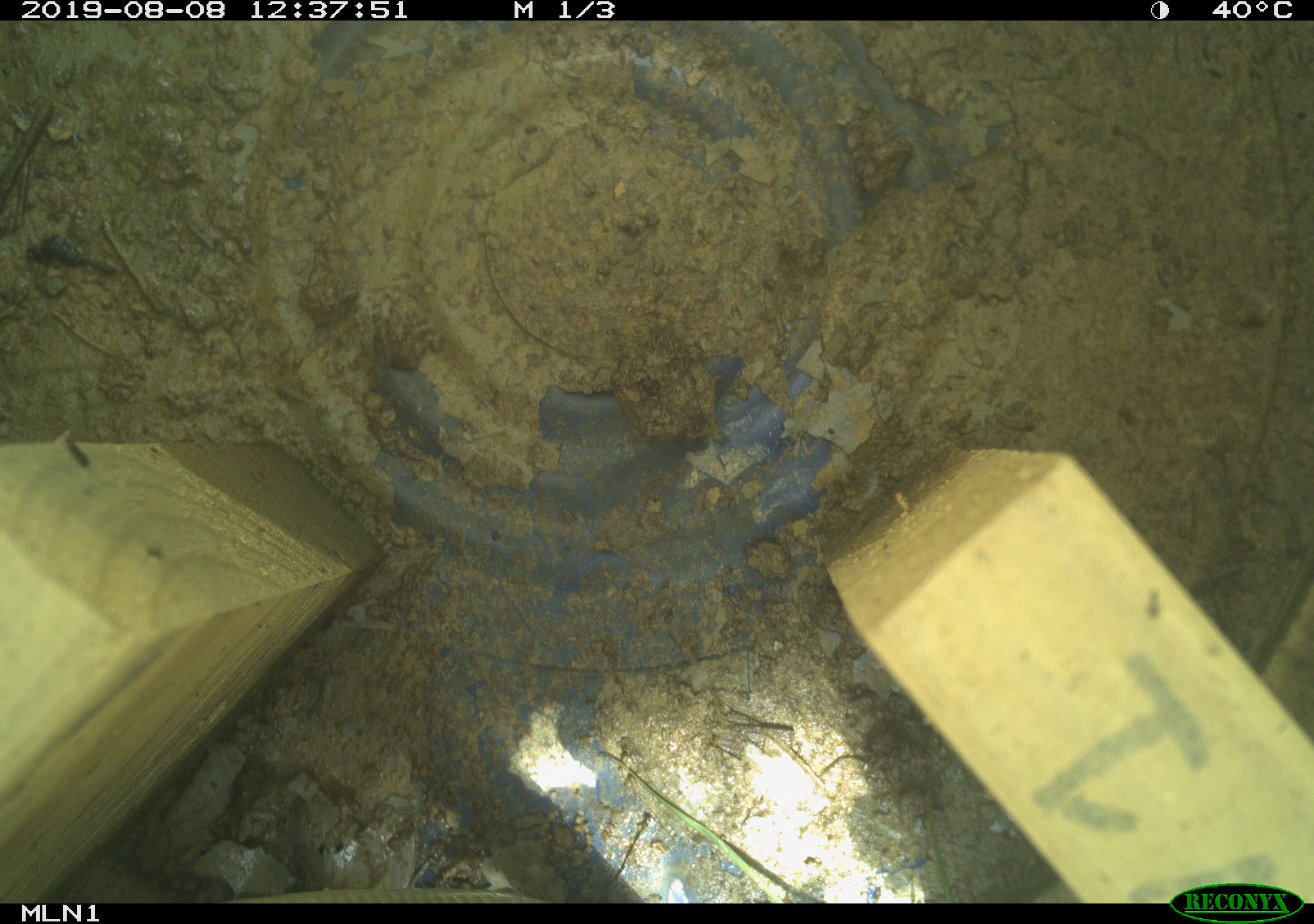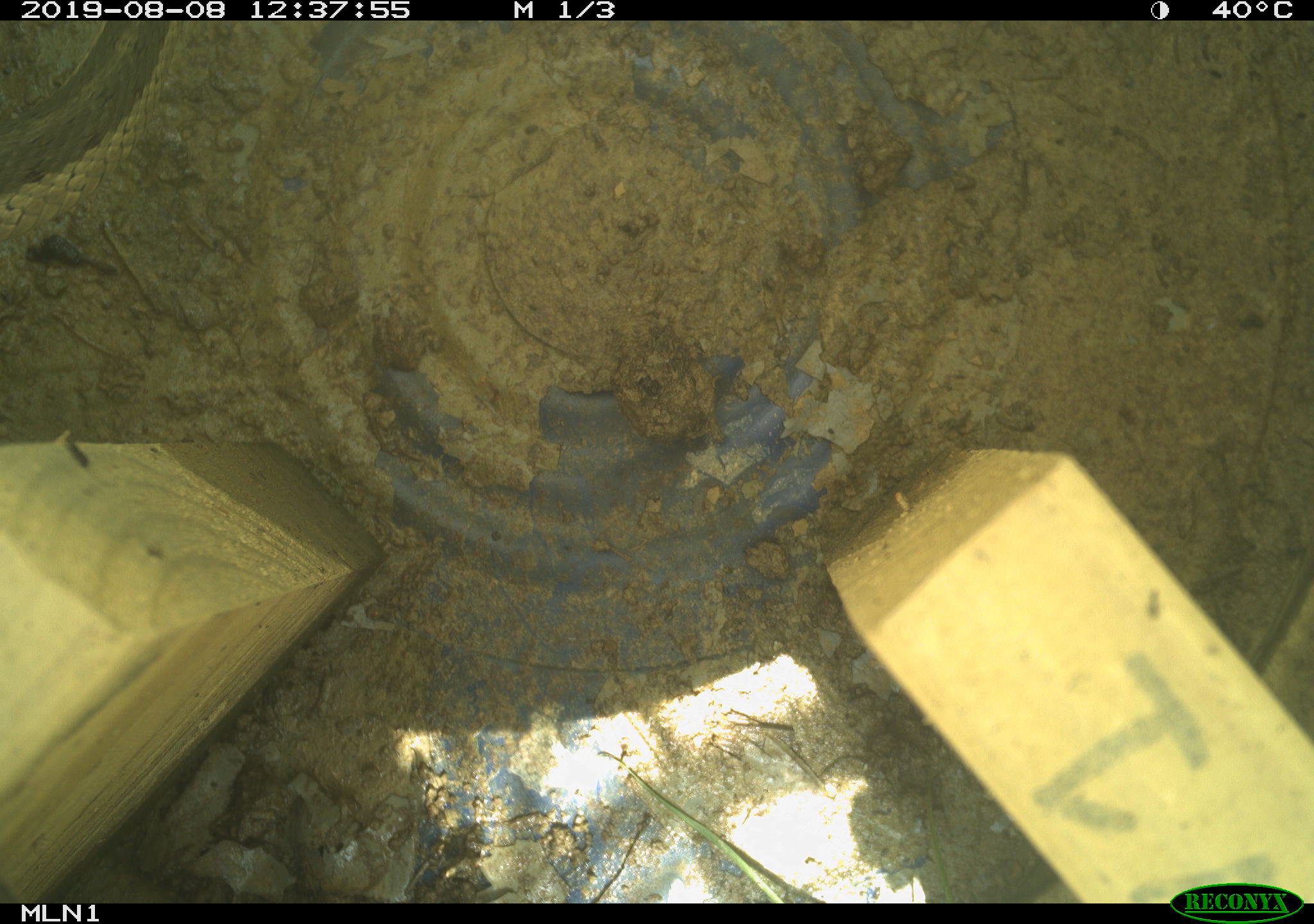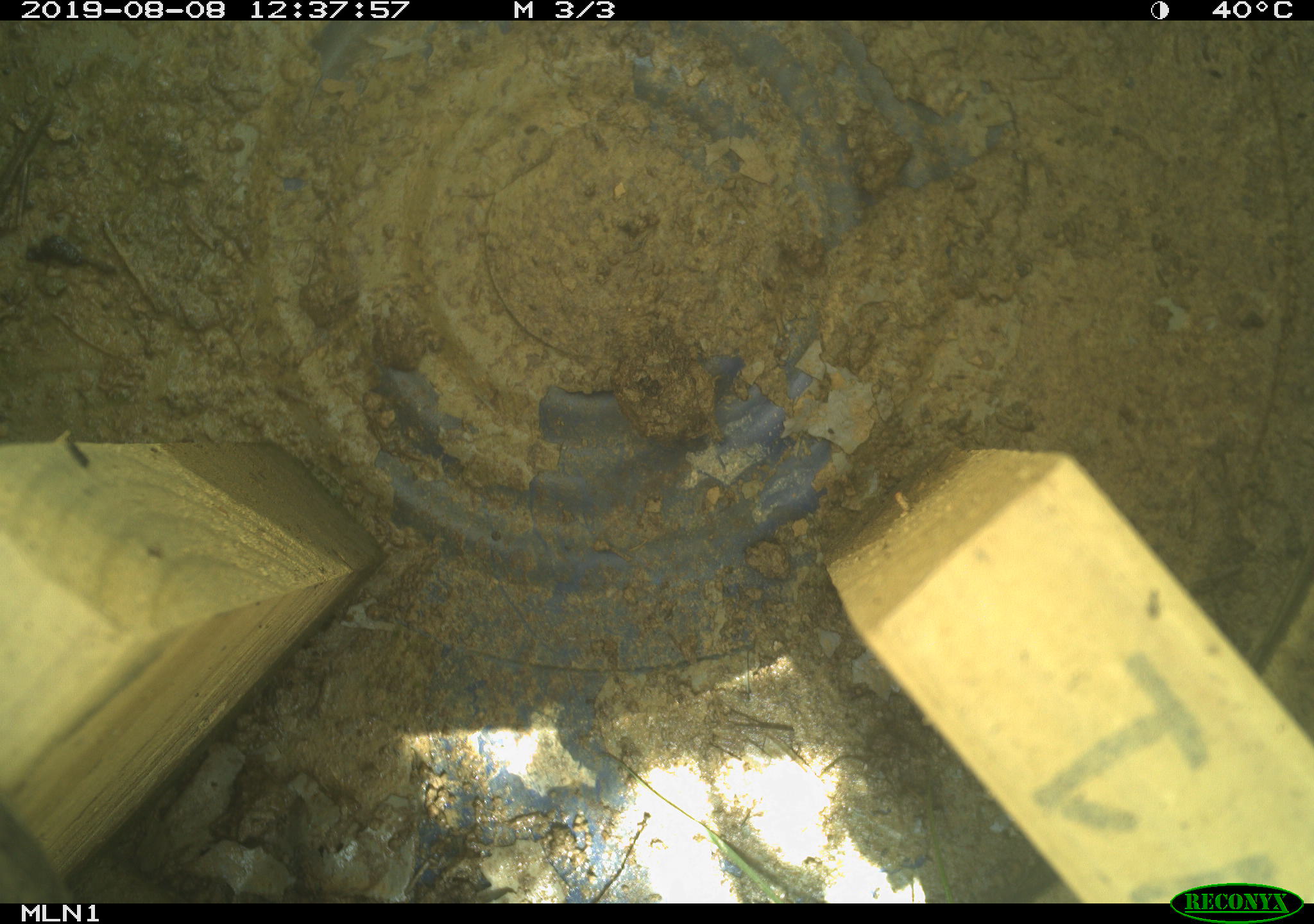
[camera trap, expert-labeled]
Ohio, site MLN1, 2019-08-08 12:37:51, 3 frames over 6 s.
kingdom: Animalia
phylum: Chordata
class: Reptilia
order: Squamata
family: Colubridae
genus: Thamnophis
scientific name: Thamnophis sirtalis sirtalis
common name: eastern gartersnake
Eastern gartersnake (Thamnophis sirtalis sirtalis).